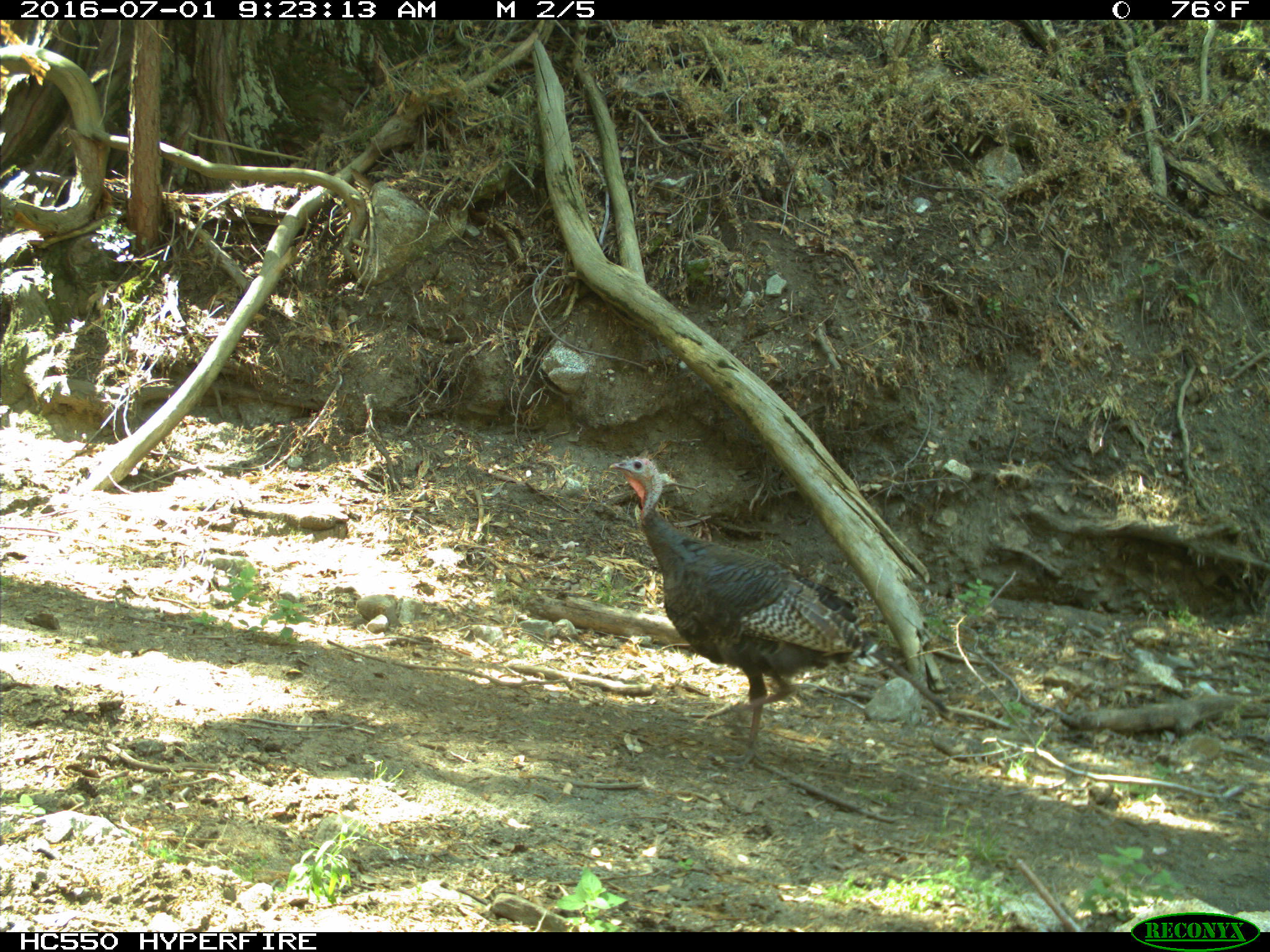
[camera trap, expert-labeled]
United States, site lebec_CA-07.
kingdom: Animalia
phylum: Chordata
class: Aves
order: Galliformes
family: Phasianidae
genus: Meleagris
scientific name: Meleagris gallopavo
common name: wild turkey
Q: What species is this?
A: Meleagris gallopavo (wild turkey).